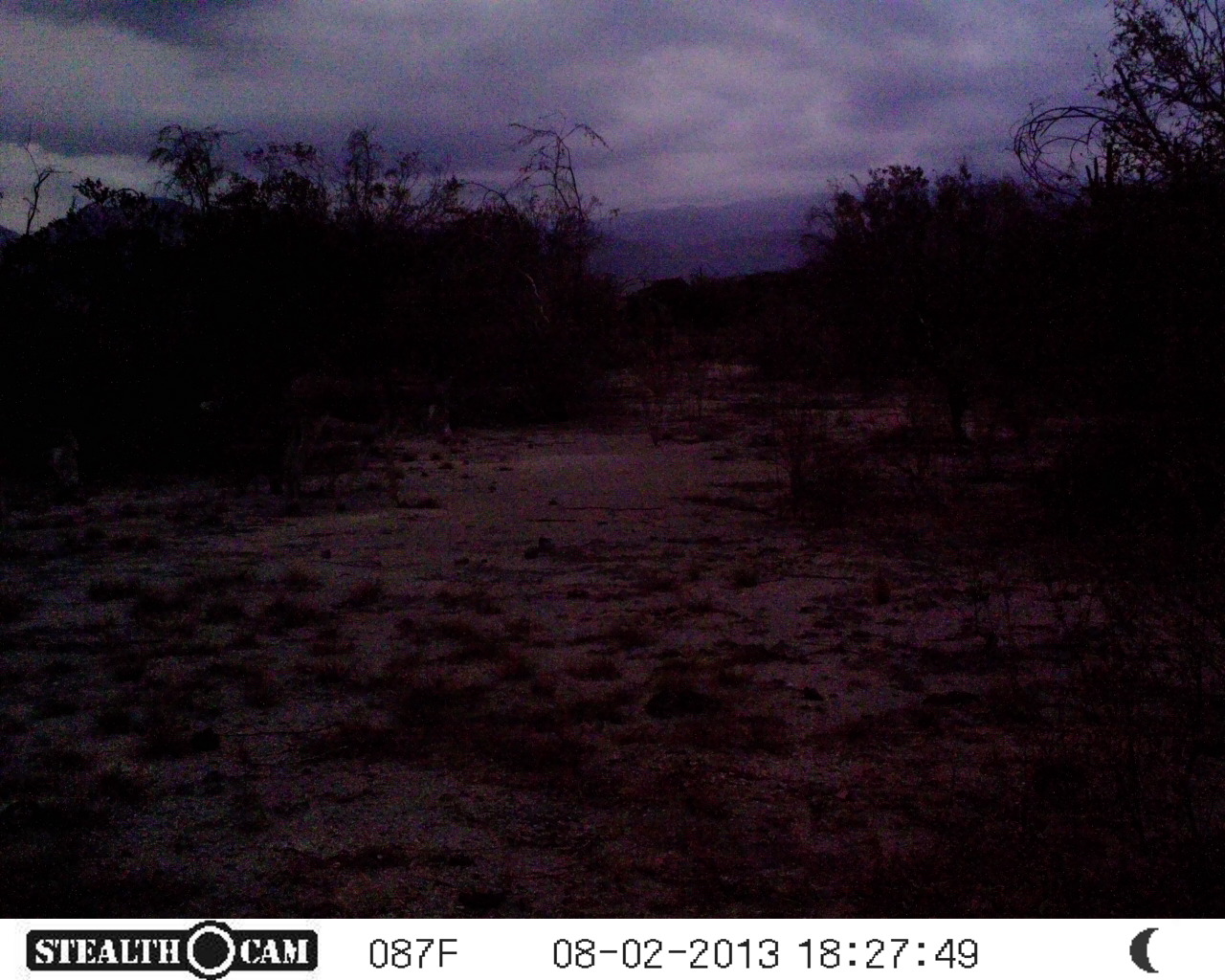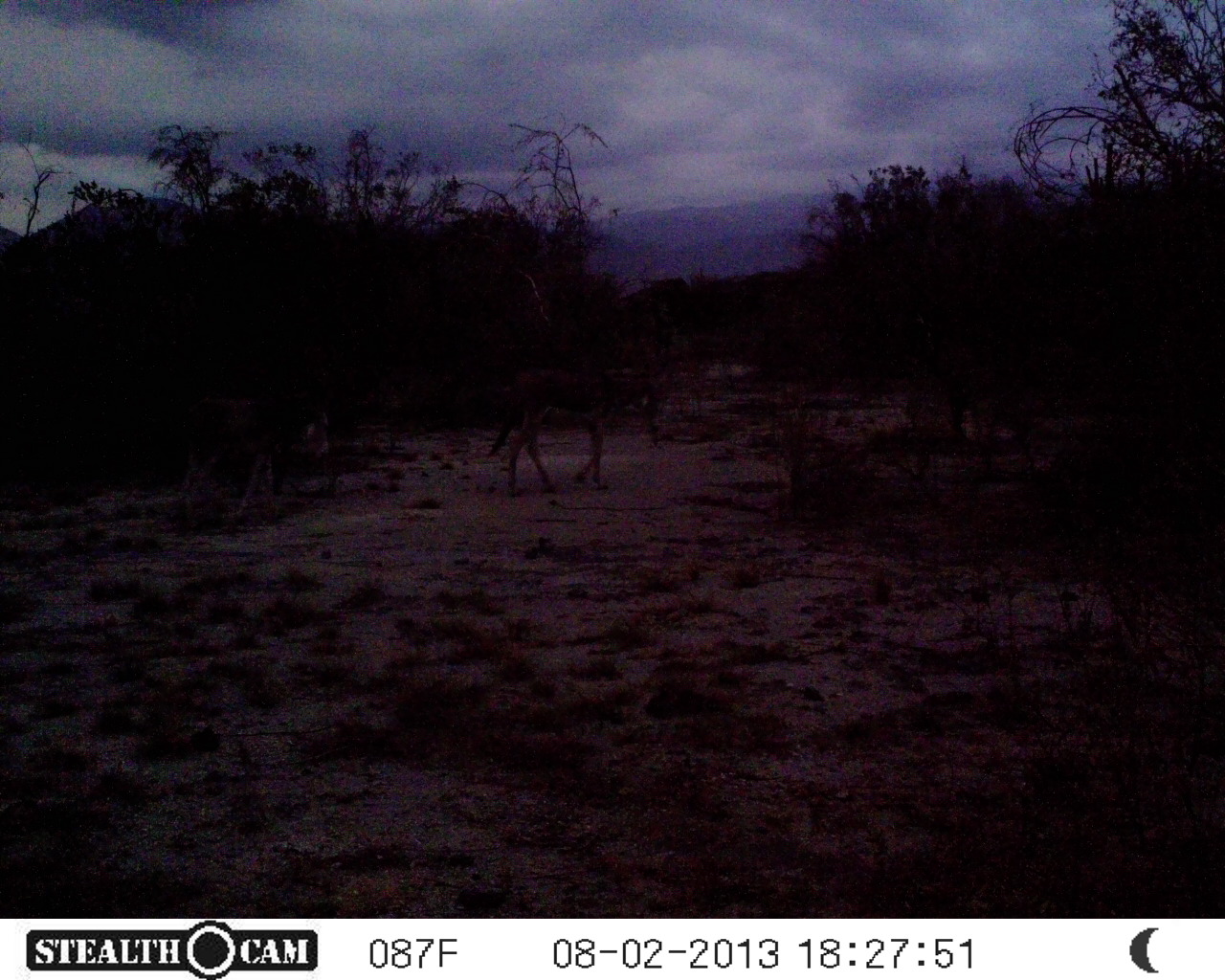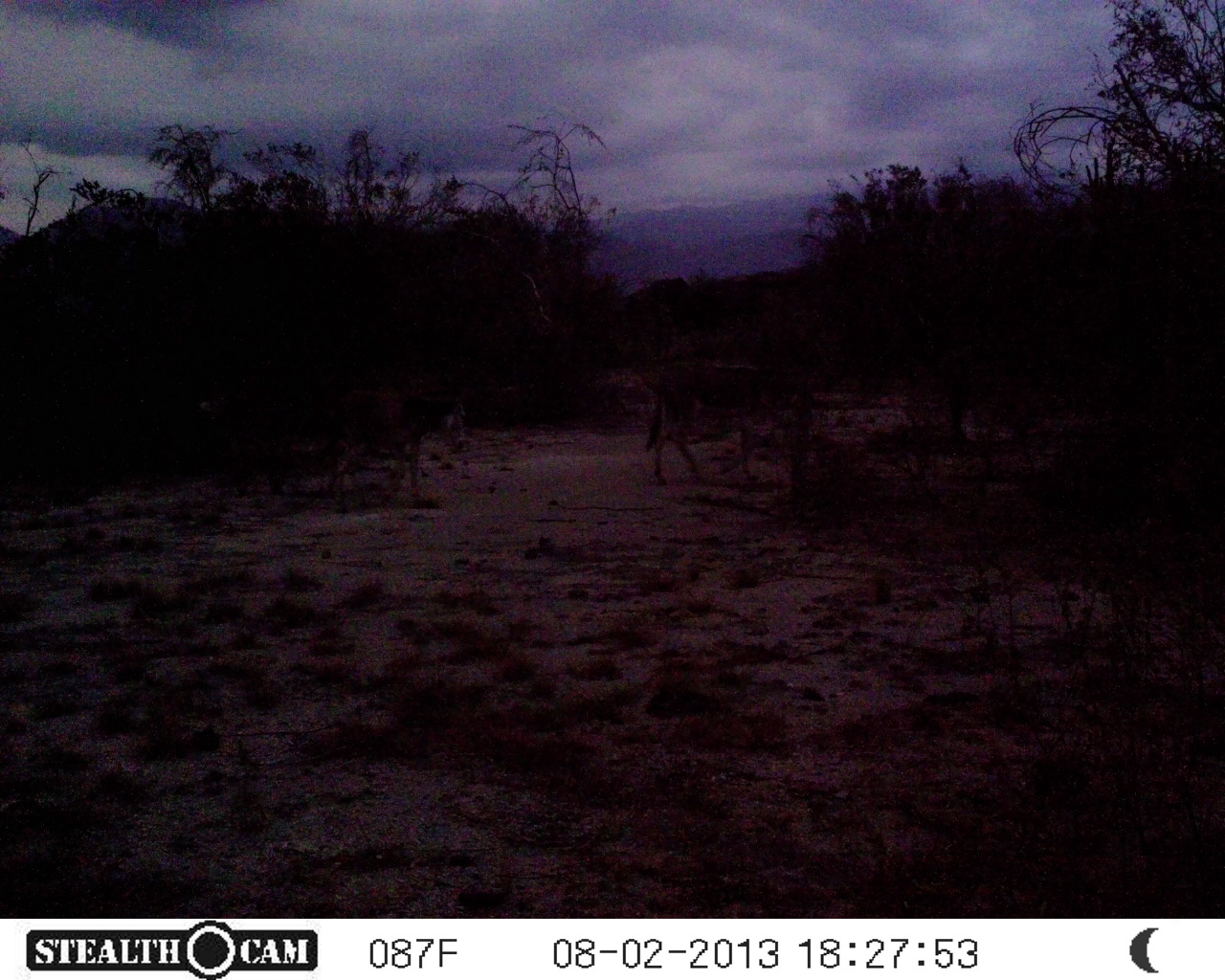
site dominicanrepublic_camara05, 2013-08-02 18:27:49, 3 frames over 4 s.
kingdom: Animalia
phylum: Chordata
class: Mammalia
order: Perissodactyla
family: Equidae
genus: Equus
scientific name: Equus asinus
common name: donkey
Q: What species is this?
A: Donkey (Equus asinus).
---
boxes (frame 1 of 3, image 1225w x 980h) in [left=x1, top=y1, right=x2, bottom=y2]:
donkey: [left=247, top=367, right=474, bottom=525]; [left=0, top=365, right=79, bottom=555]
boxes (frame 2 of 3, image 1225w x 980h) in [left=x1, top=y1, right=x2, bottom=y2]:
donkey: [left=481, top=358, right=654, bottom=493]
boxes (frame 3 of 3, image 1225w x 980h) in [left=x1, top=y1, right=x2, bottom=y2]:
donkey: [left=635, top=350, right=778, bottom=486]; [left=324, top=386, right=470, bottom=503]